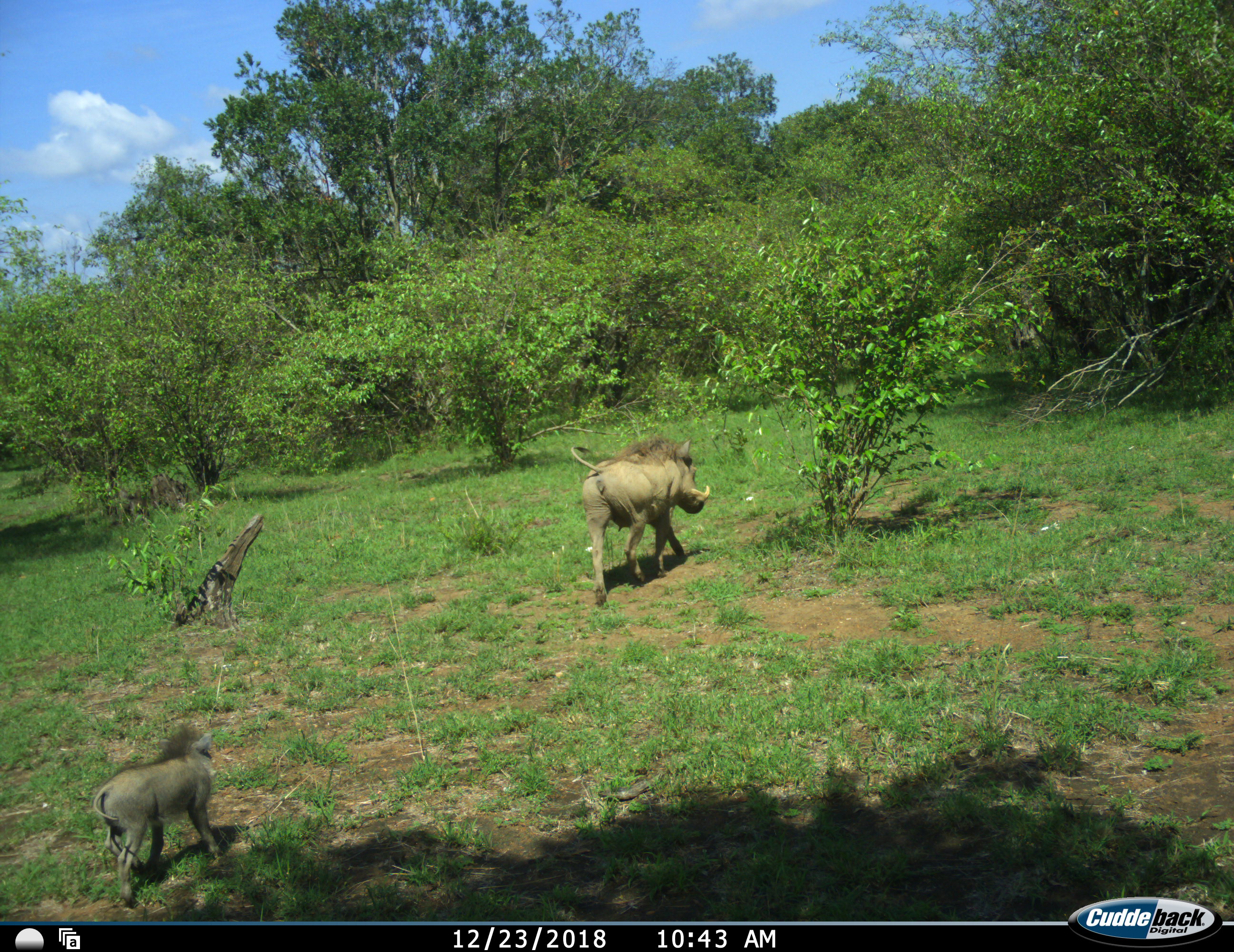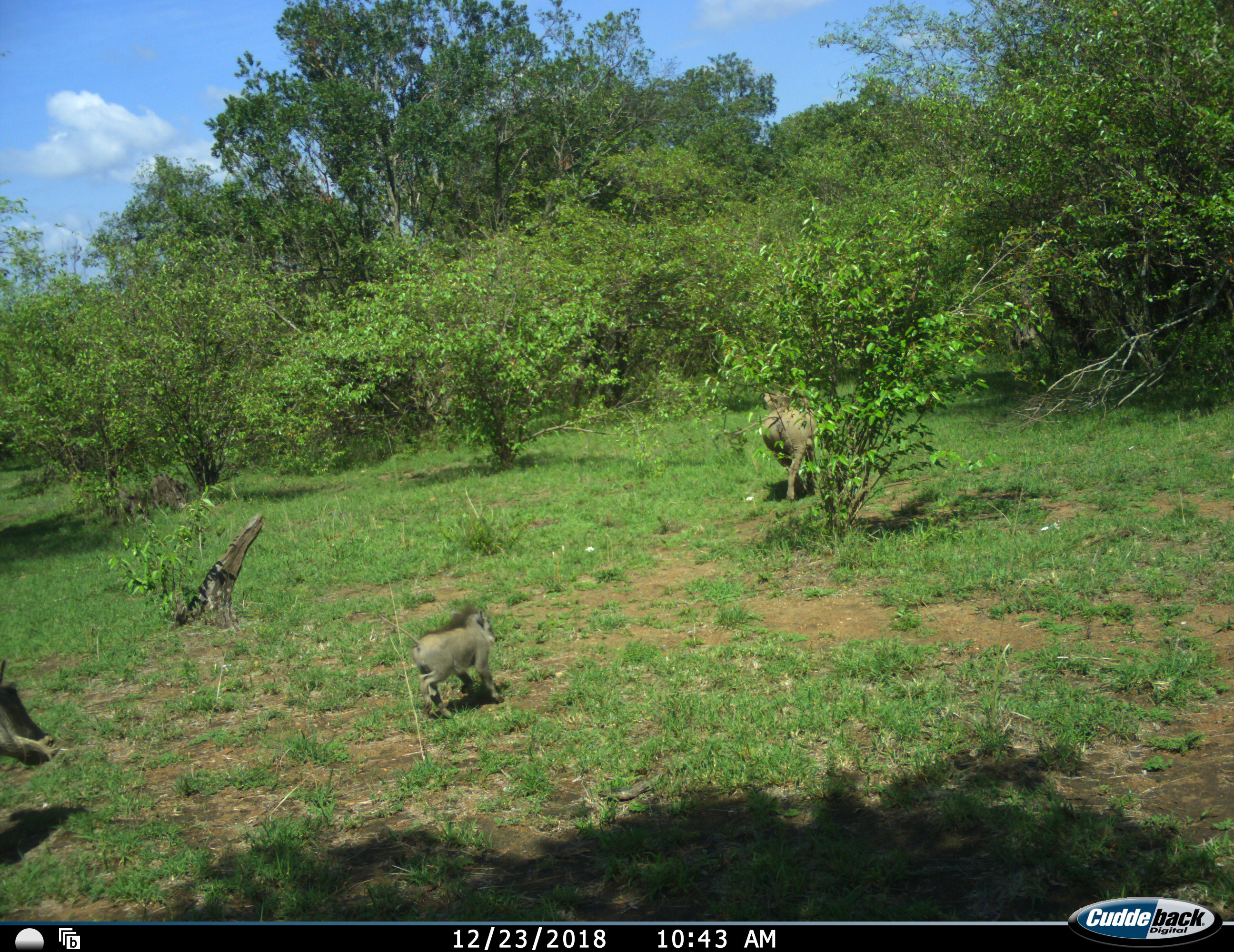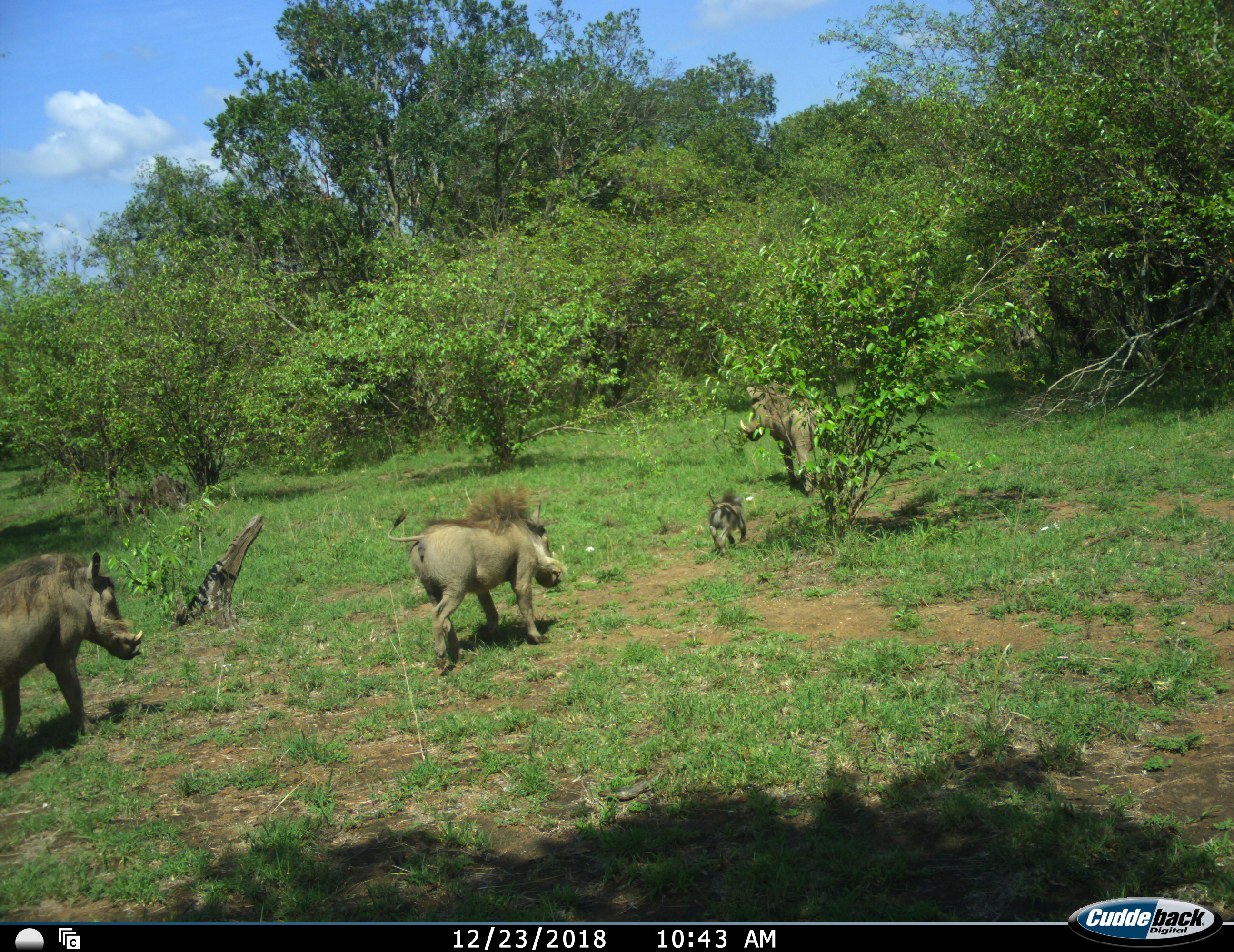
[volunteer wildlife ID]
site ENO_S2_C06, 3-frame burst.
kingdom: Animalia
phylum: Chordata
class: Mammalia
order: Artiodactyla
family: Suidae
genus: Phacochoerus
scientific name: Phacochoerus africanus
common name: warthog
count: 4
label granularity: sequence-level